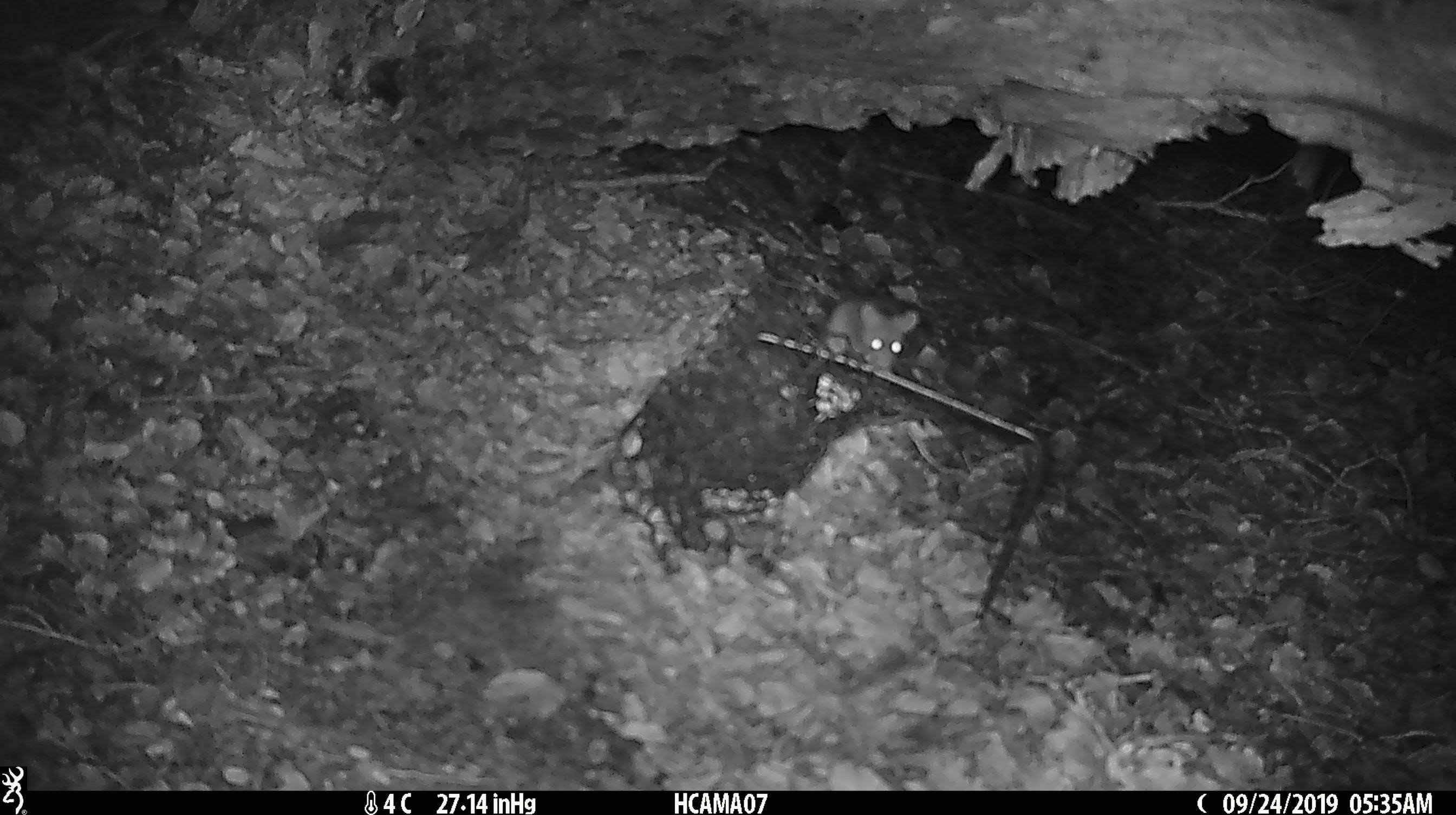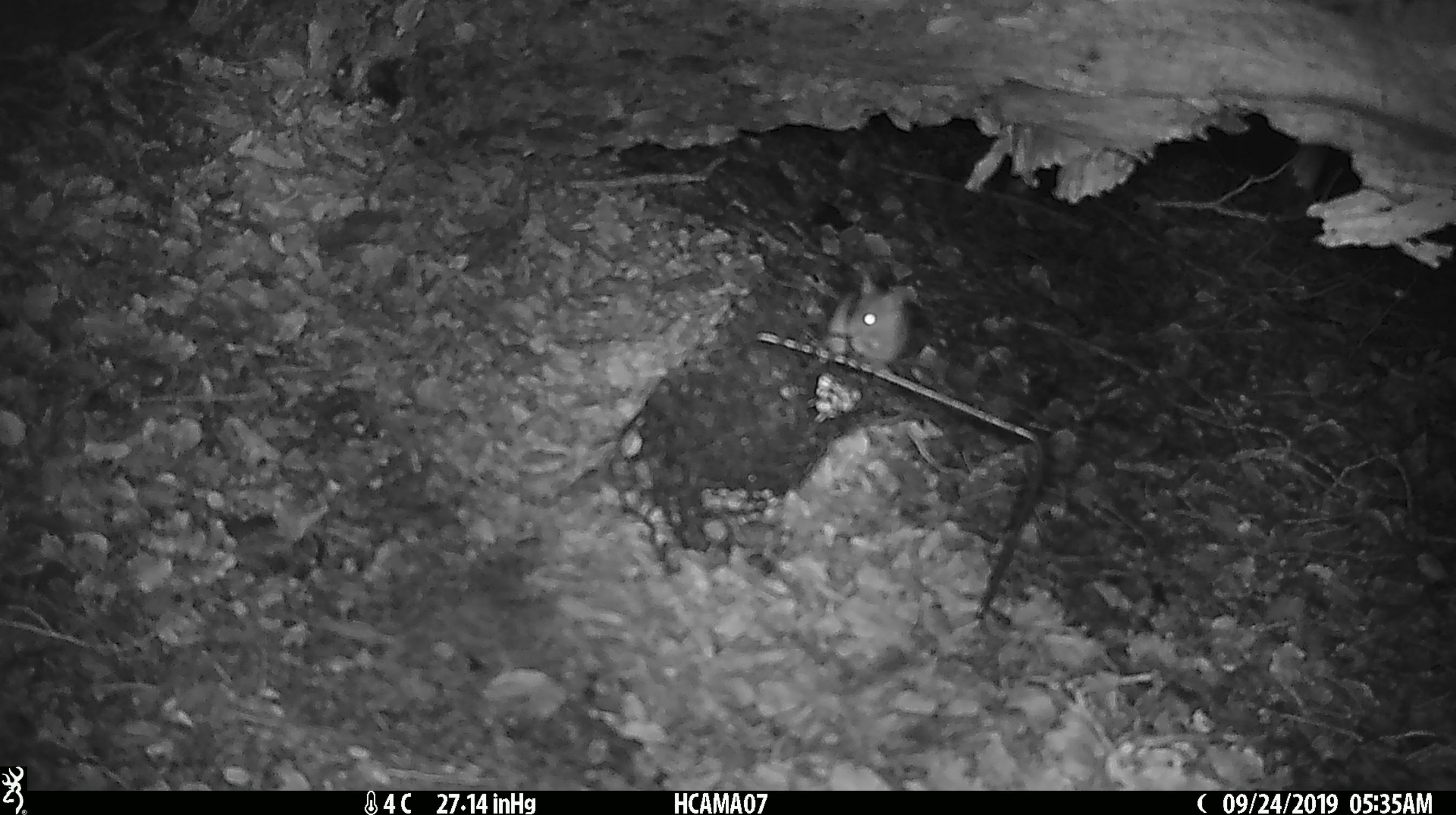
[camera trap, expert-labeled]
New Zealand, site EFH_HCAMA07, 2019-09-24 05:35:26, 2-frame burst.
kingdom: Animalia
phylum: Chordata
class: Mammalia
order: Rodentia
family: Muridae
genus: Mus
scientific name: Mus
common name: mouse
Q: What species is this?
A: Mouse (Mus).